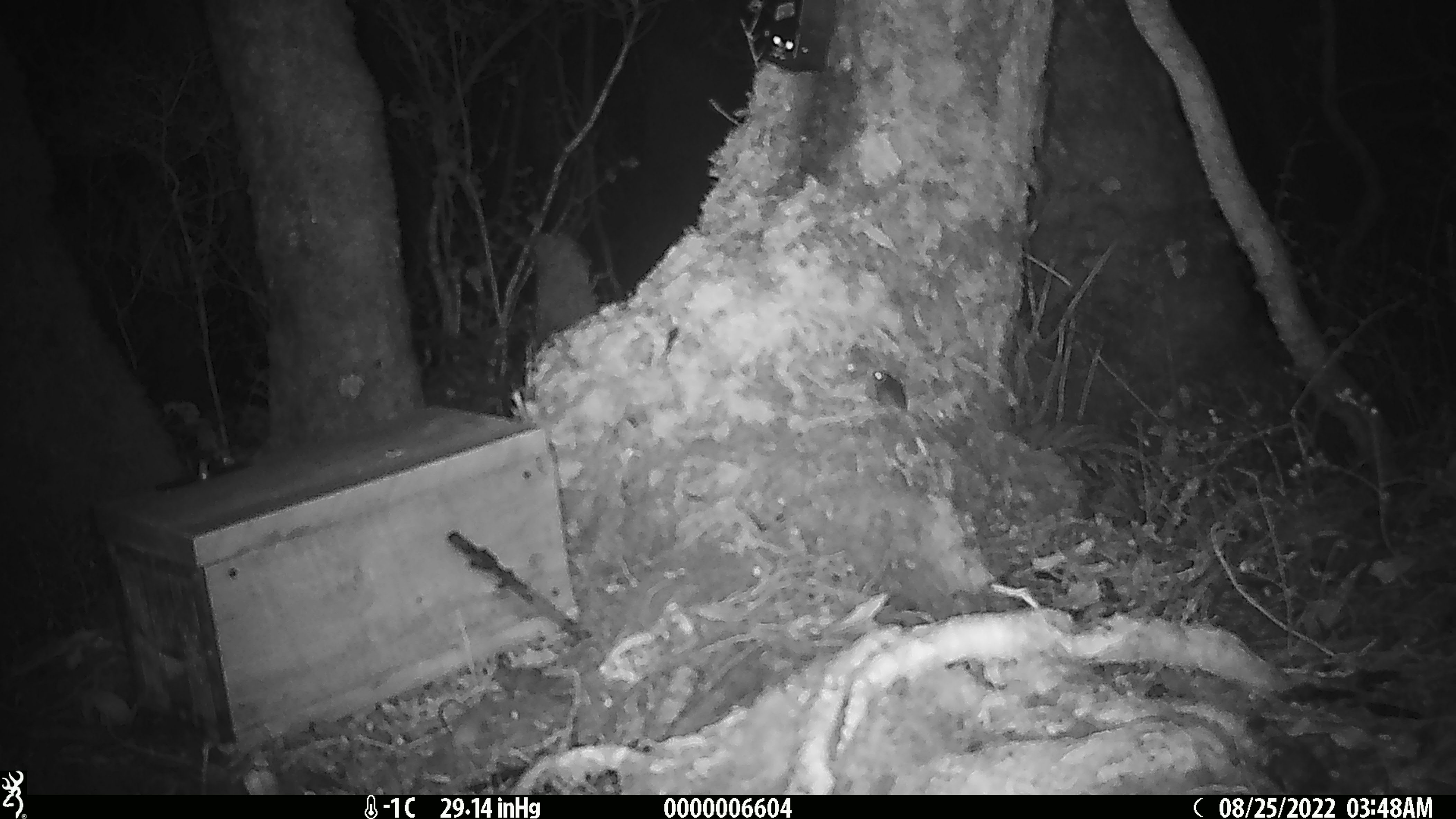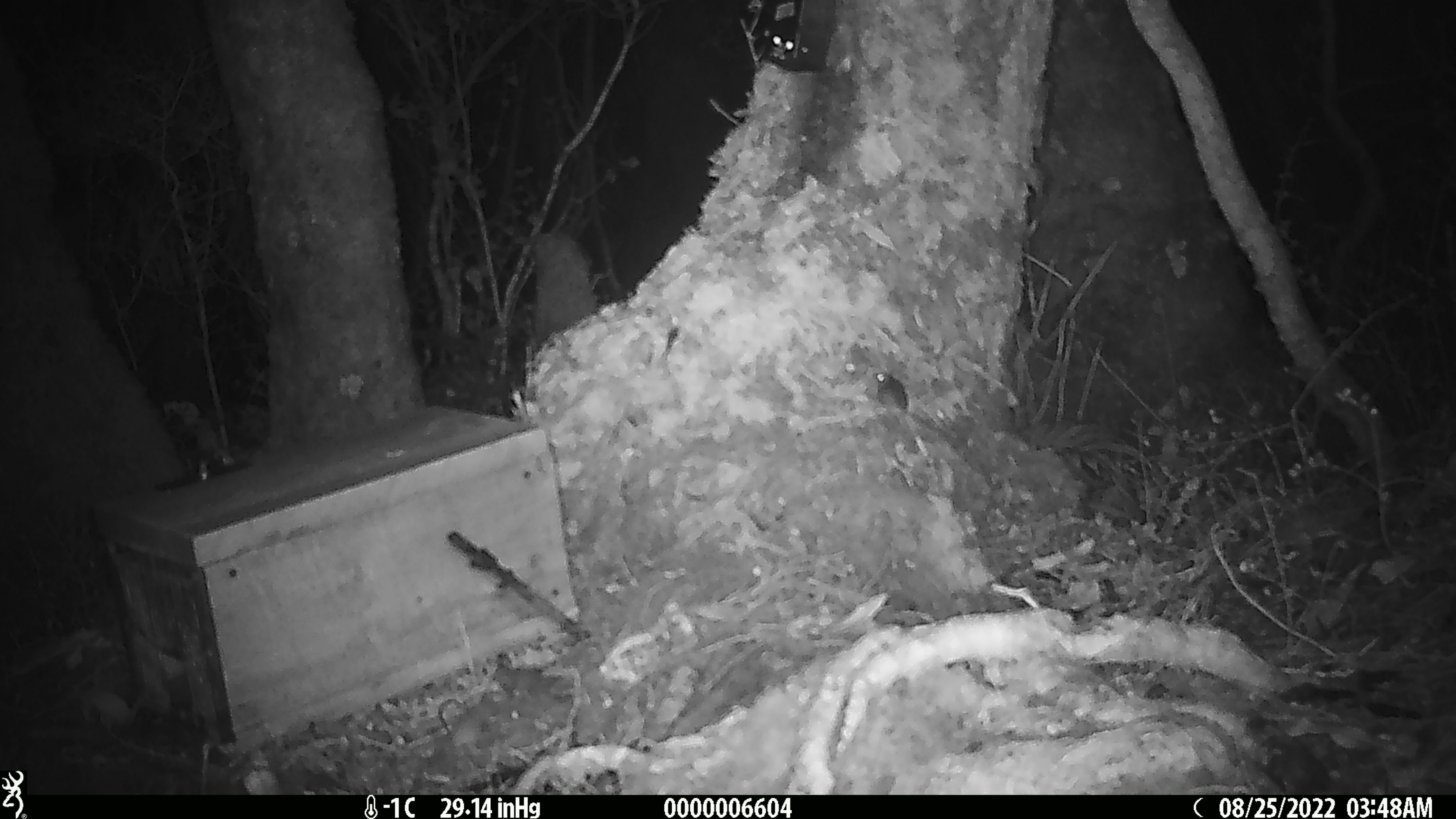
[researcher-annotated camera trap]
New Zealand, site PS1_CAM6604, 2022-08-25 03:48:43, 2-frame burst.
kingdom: Animalia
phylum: Chordata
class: Mammalia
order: Rodentia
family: Muridae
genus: Mus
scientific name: Mus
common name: mouse